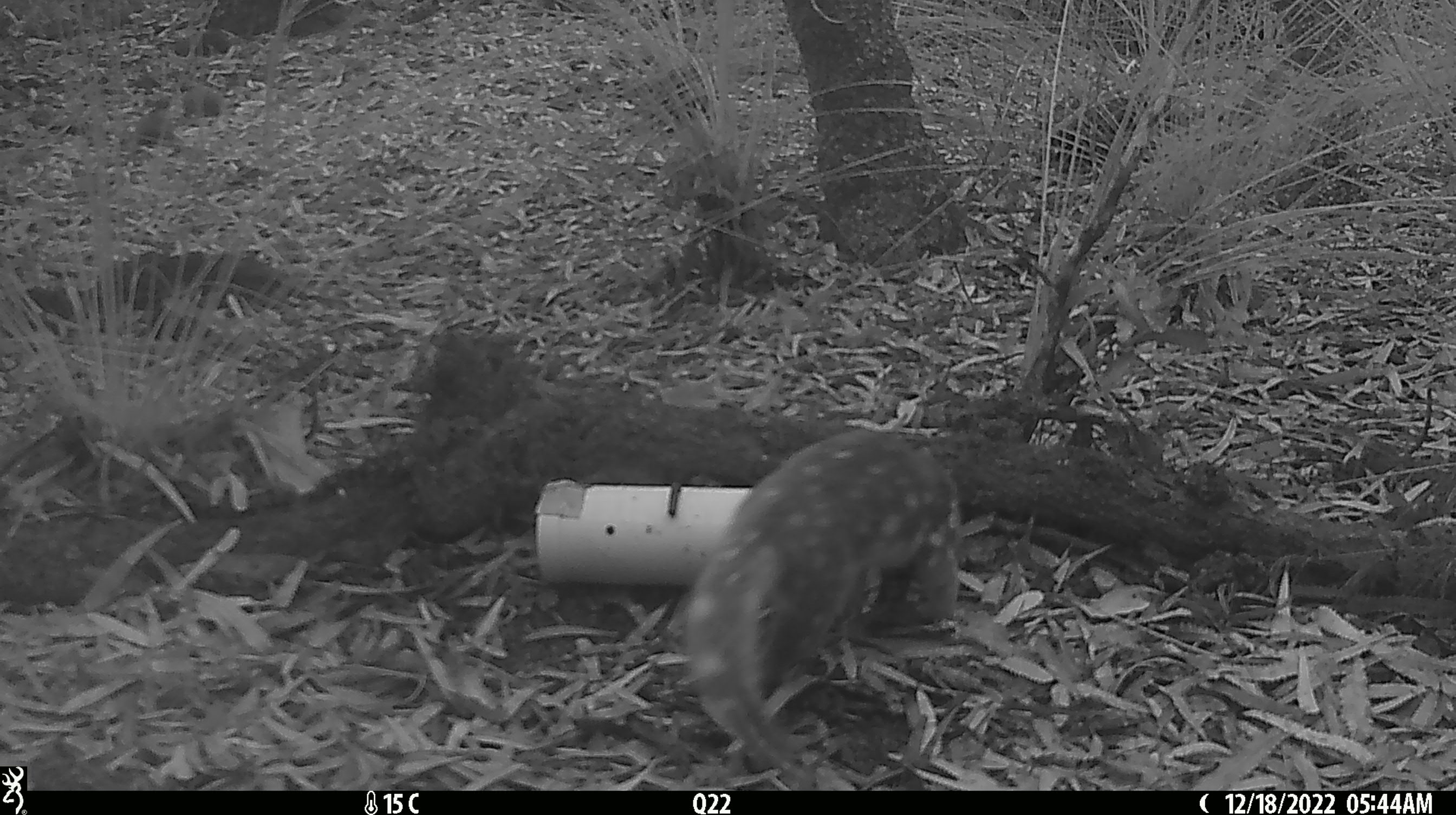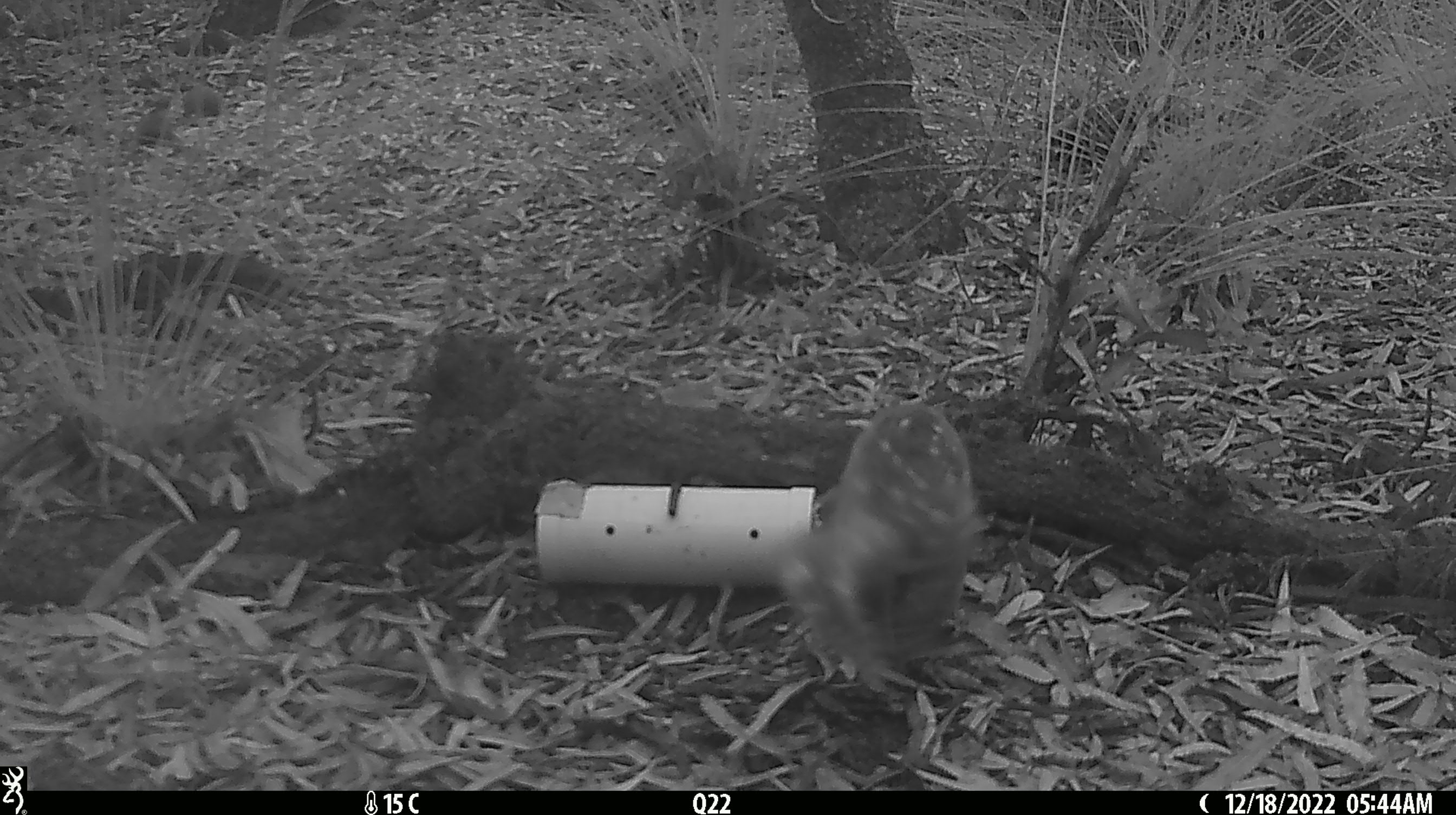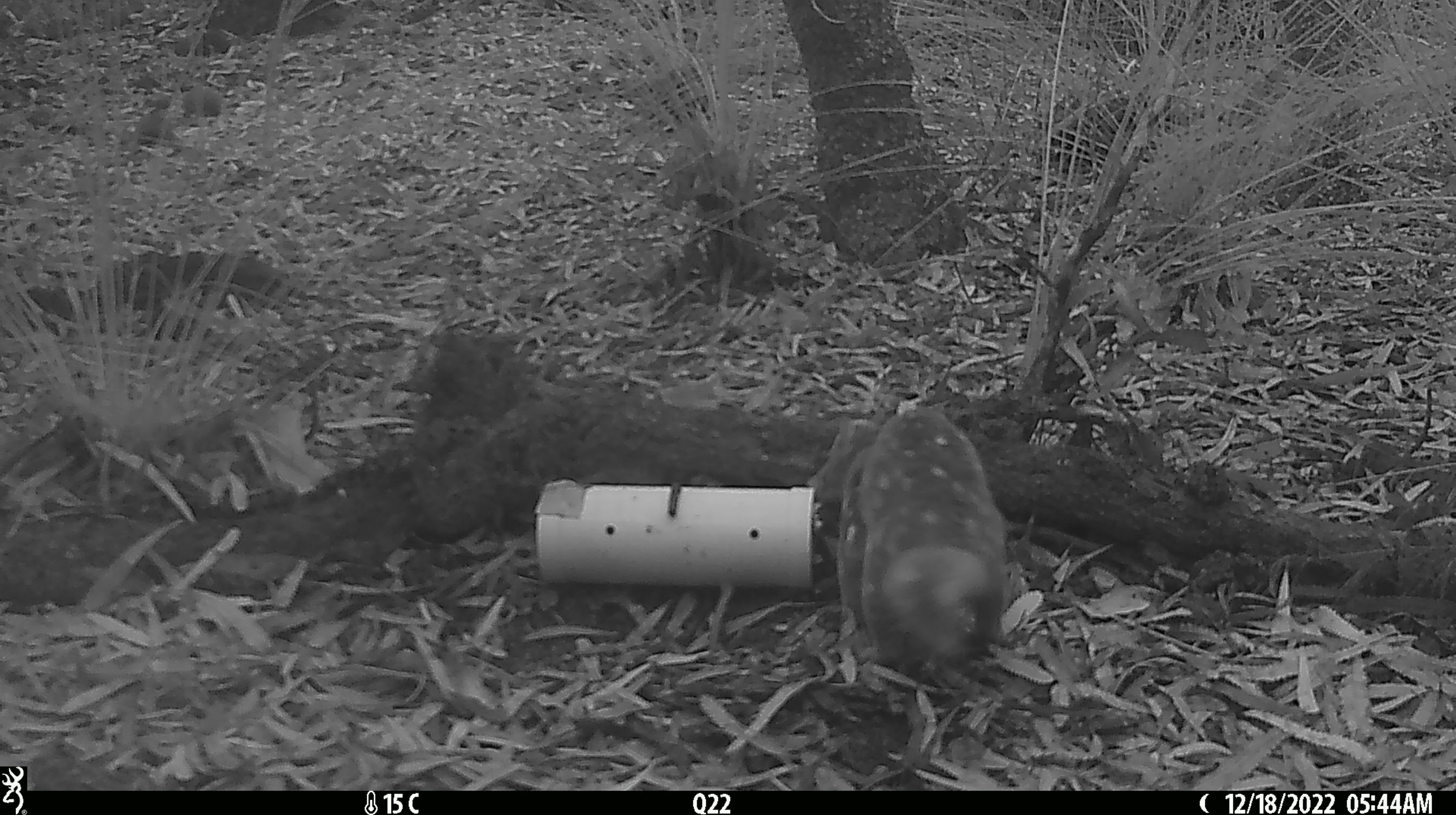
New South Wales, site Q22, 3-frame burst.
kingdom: Animalia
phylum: Chordata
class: Mammalia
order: Dasyuromorphia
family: Dasyuridae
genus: Dasyurus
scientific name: Dasyurus maculatus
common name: spotted-tailed quoll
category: quoll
Quoll (spotted-tailed quoll) (Dasyurus maculatus).